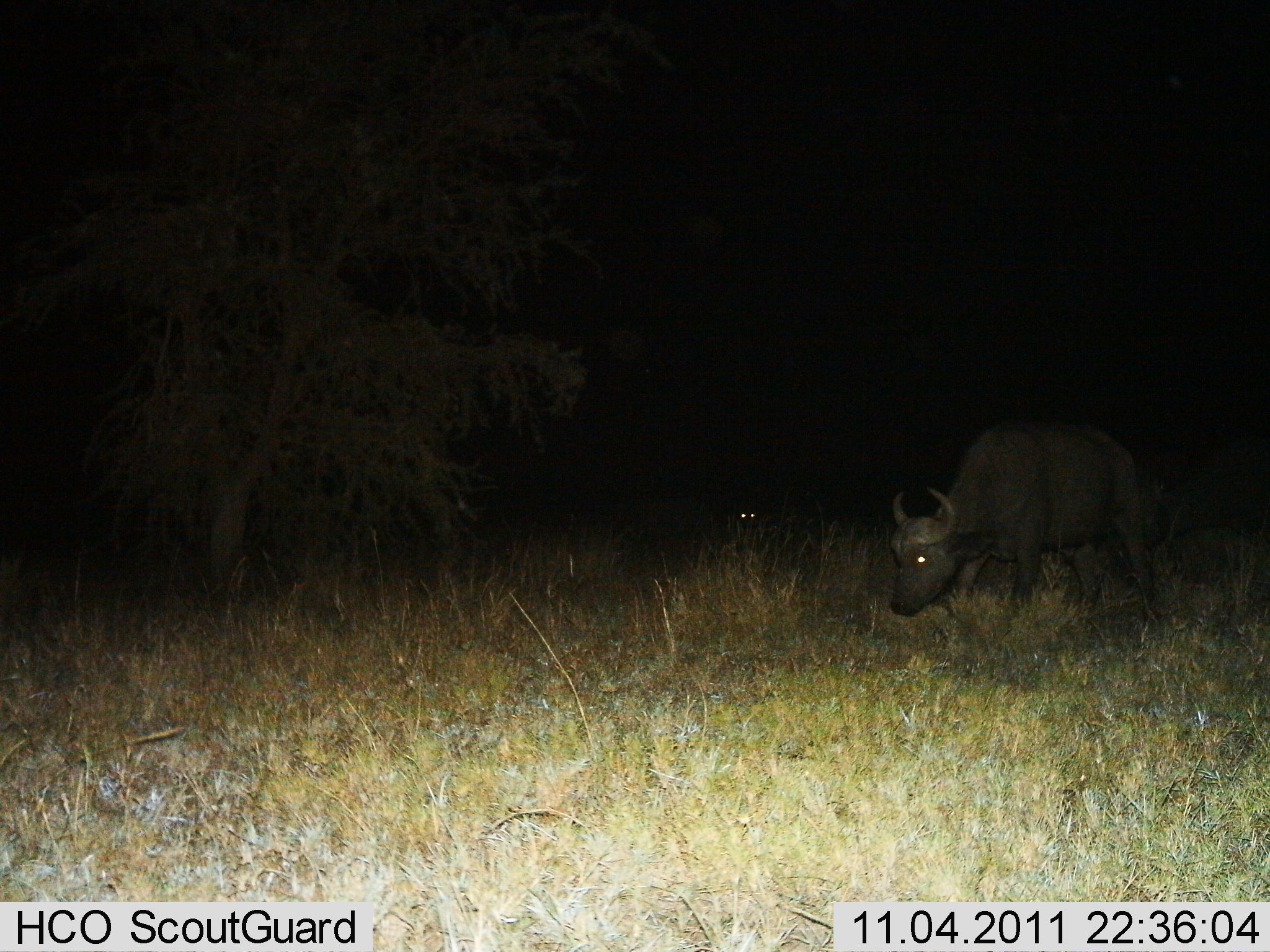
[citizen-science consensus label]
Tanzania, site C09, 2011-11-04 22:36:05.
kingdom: Animalia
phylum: Chordata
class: Mammalia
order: Artiodactyla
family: Bovidae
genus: Syncerus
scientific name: Syncerus caffer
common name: cape buffalo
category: buffalo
Buffalo (cape buffalo) (Syncerus caffer), count 2. Behavior (volunteer vote fractions): standing 20%, resting 0%, moving 40%, interacting 0%. Young present (vote fraction): 0%. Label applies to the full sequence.